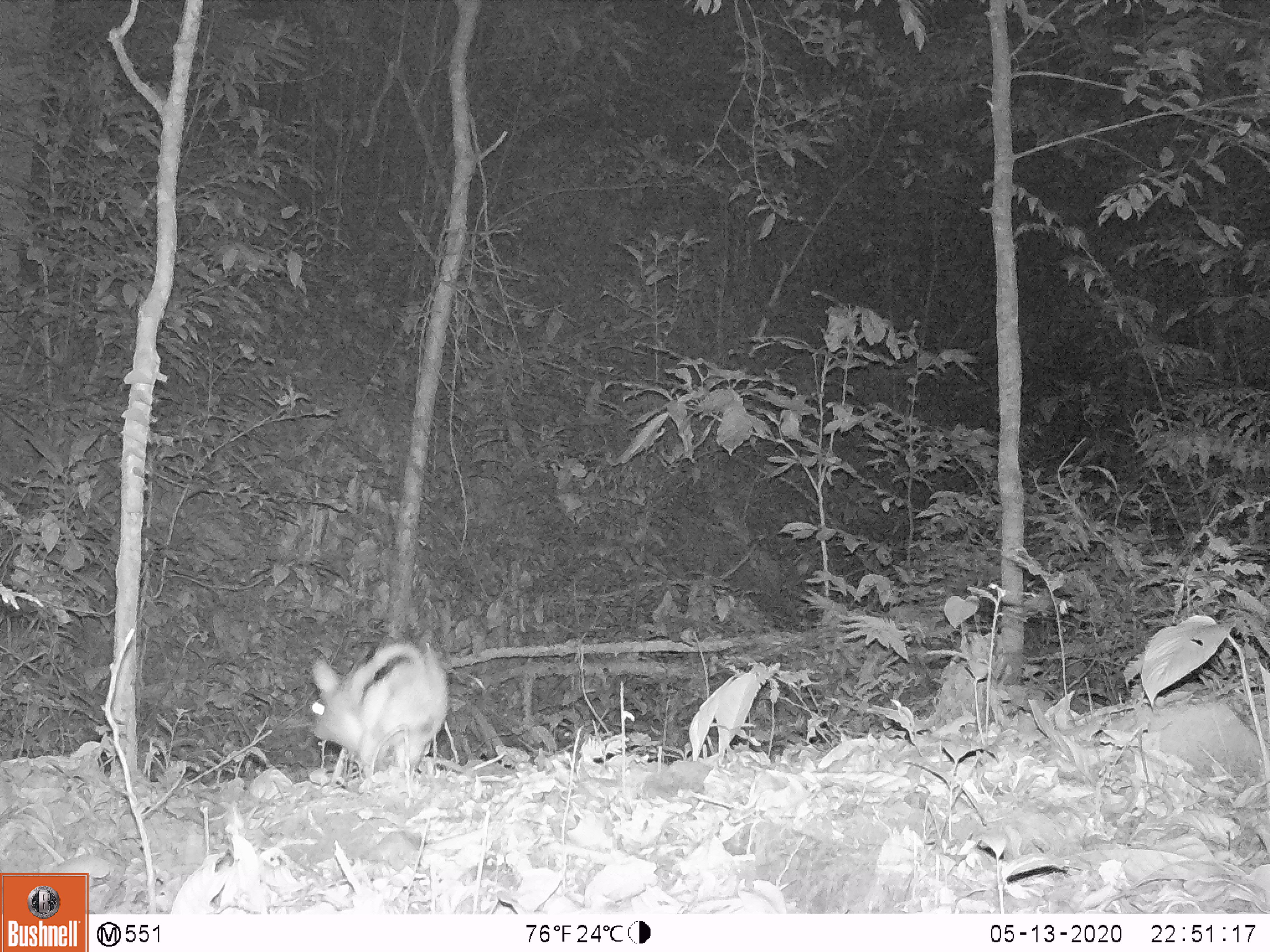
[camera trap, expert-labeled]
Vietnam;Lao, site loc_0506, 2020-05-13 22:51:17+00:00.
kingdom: Animalia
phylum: Chordata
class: Mammalia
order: Lagomorpha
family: Leporidae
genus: Nesolagus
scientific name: Nesolagus timminsi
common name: annamite striped rabbit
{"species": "annamite striped rabbit (Nesolagus timminsi)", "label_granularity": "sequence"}